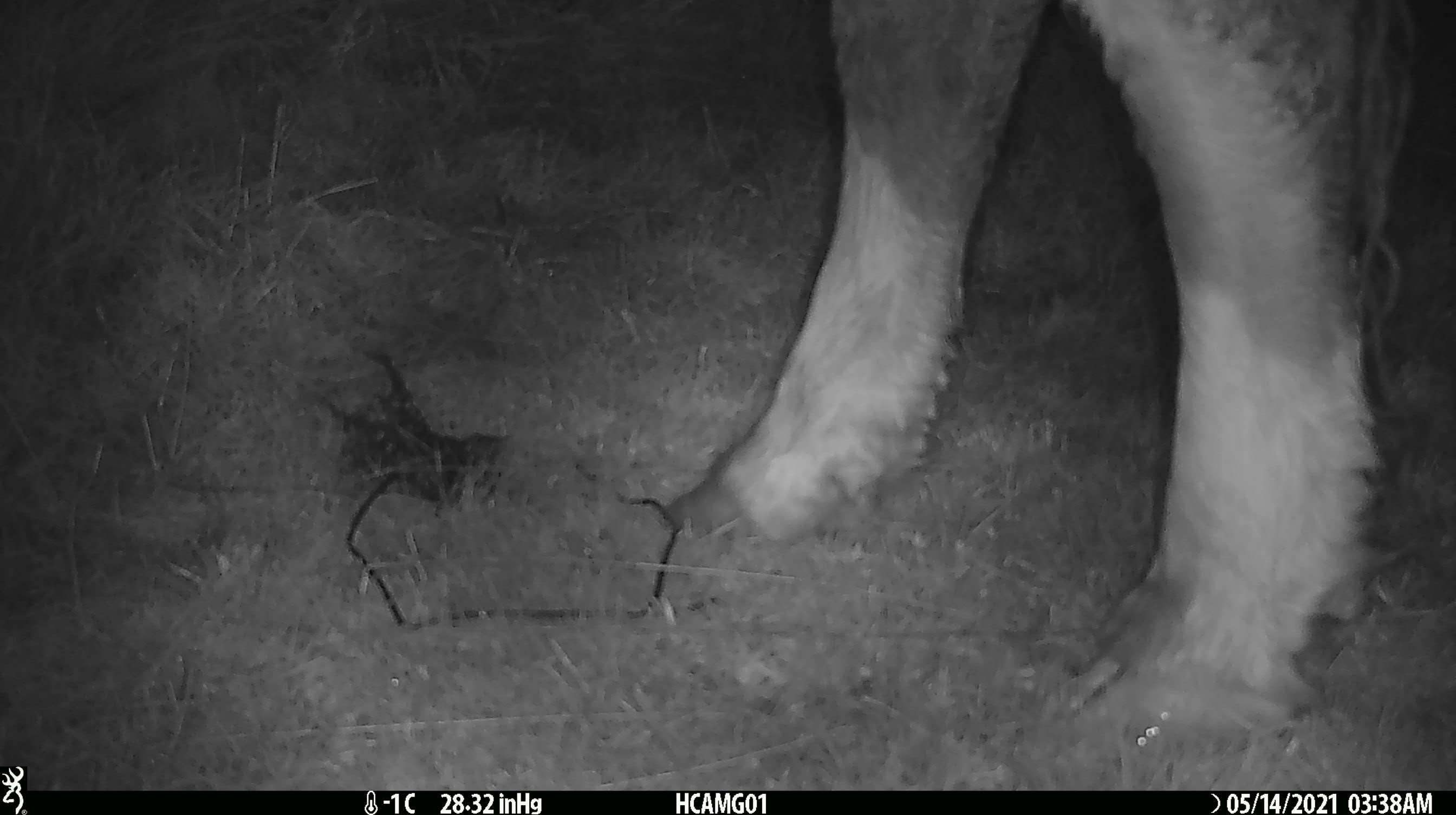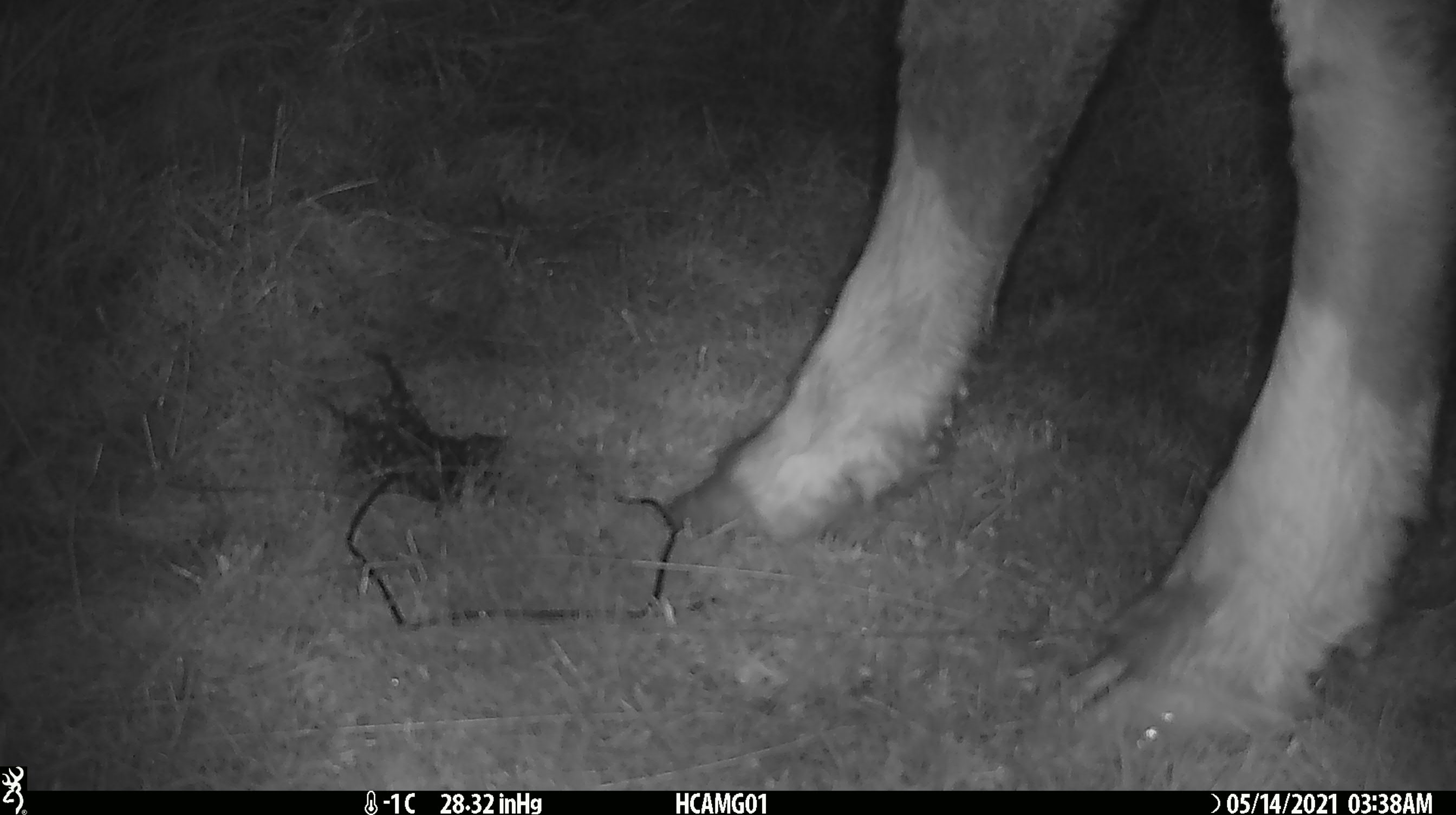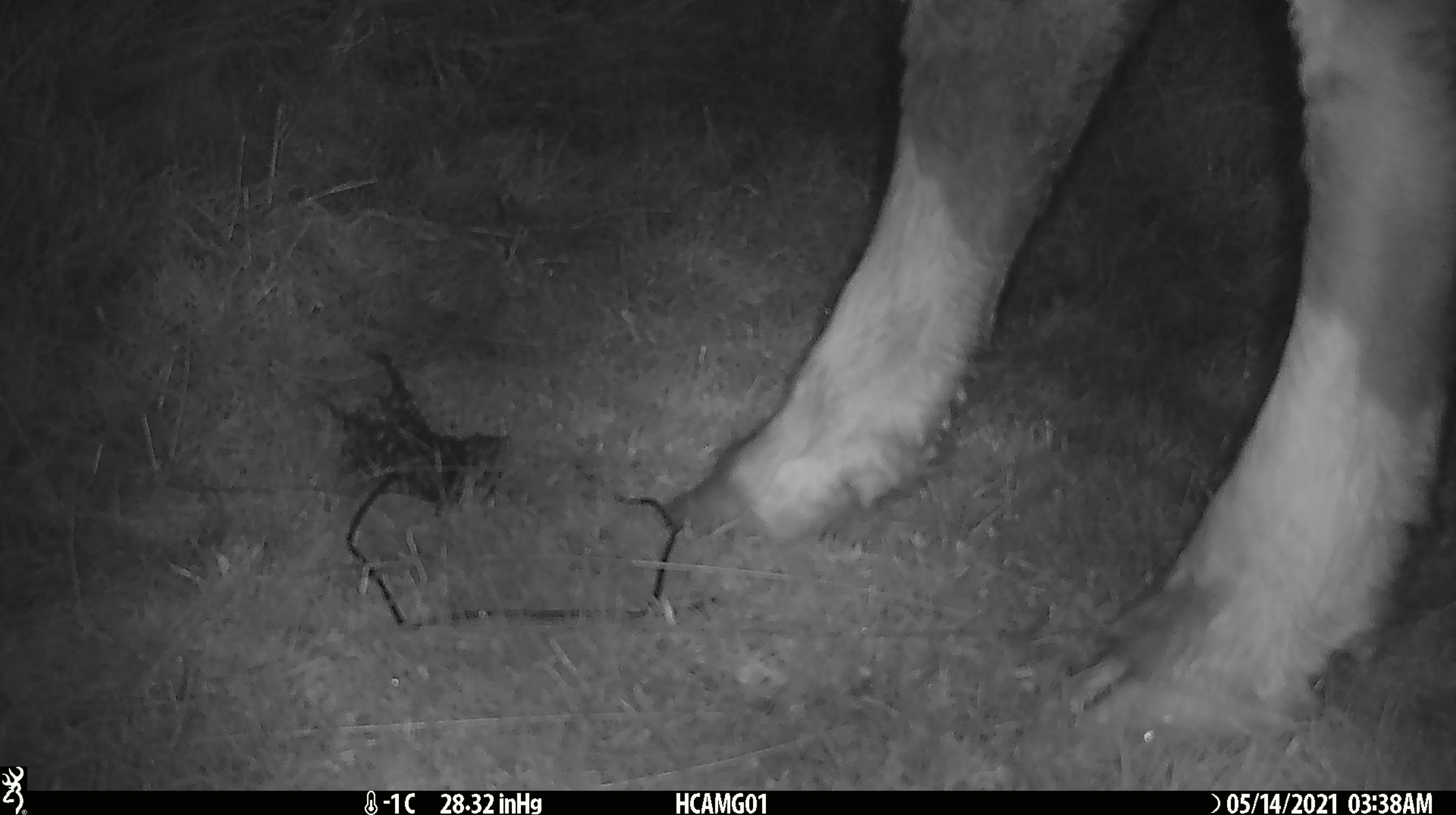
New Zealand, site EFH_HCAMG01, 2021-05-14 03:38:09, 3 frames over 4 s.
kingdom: Animalia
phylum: Chordata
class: Mammalia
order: Artiodactyla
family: Bovidae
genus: Bos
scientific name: Bos taurus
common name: domestic cow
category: cow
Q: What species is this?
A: Cow (domestic cow) (Bos taurus).